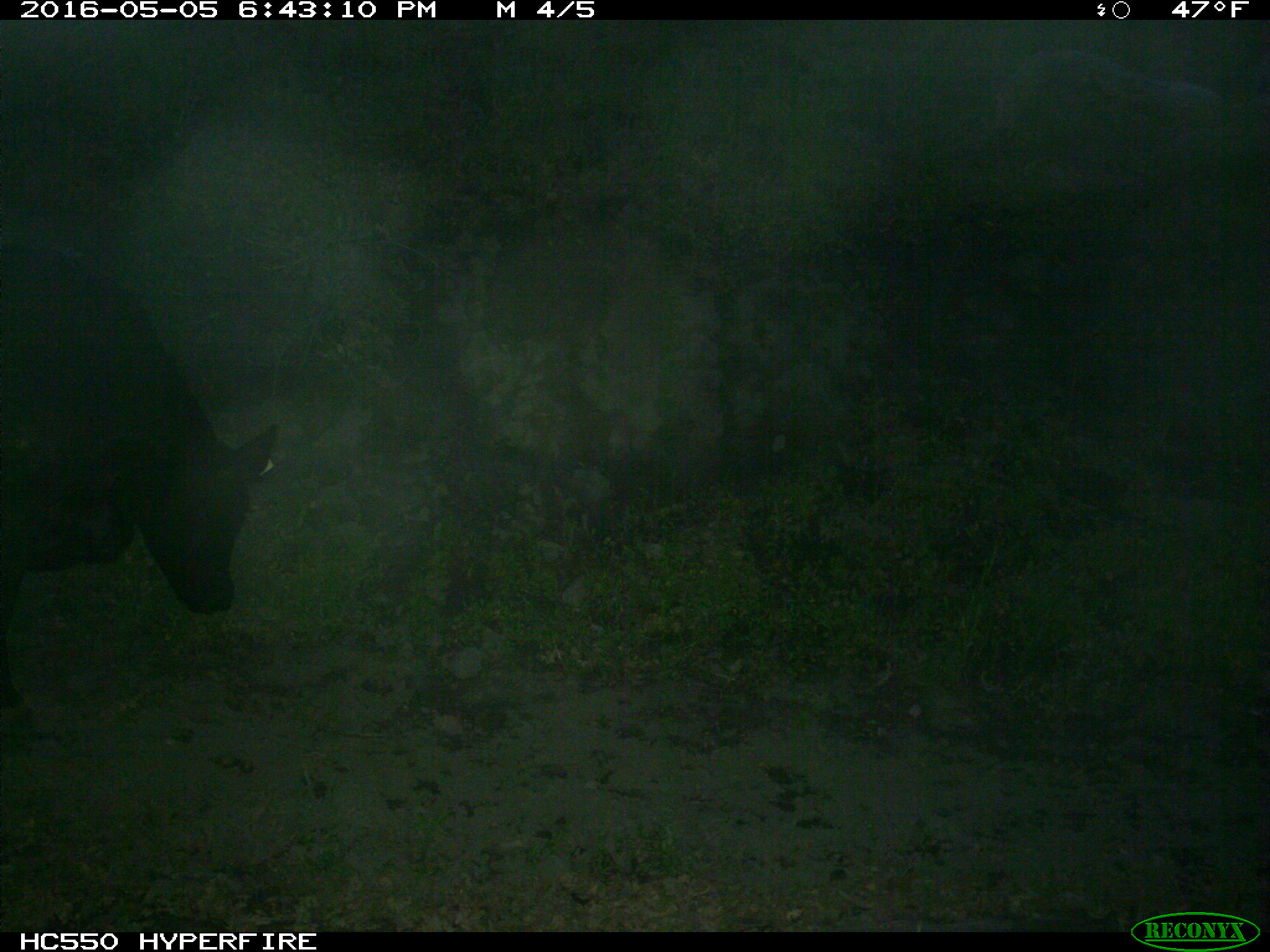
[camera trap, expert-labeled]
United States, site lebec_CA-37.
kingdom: Animalia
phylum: Chordata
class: Mammalia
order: Artiodactyla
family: Bovidae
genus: Bos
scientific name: Bos taurus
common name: domestic cow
Bos taurus (domestic cow).